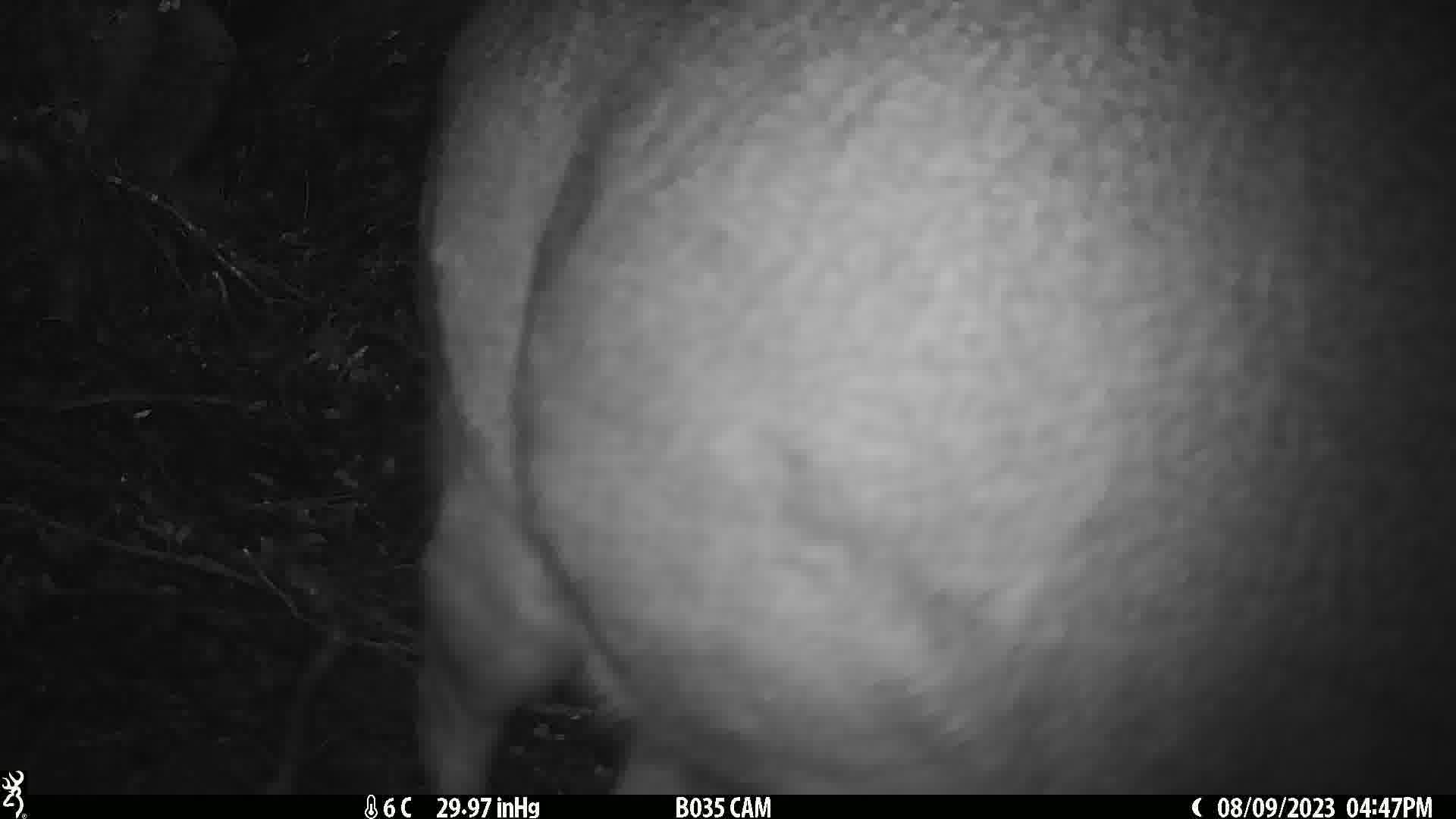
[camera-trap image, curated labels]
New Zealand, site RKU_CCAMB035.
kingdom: Animalia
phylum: Chordata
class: Mammalia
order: Artiodactyla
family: Cervidae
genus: Odocoileus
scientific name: Odocoileus virginianus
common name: white-tailed deer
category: white tailed deer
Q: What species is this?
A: White tailed deer (white-tailed deer) (Odocoileus virginianus).